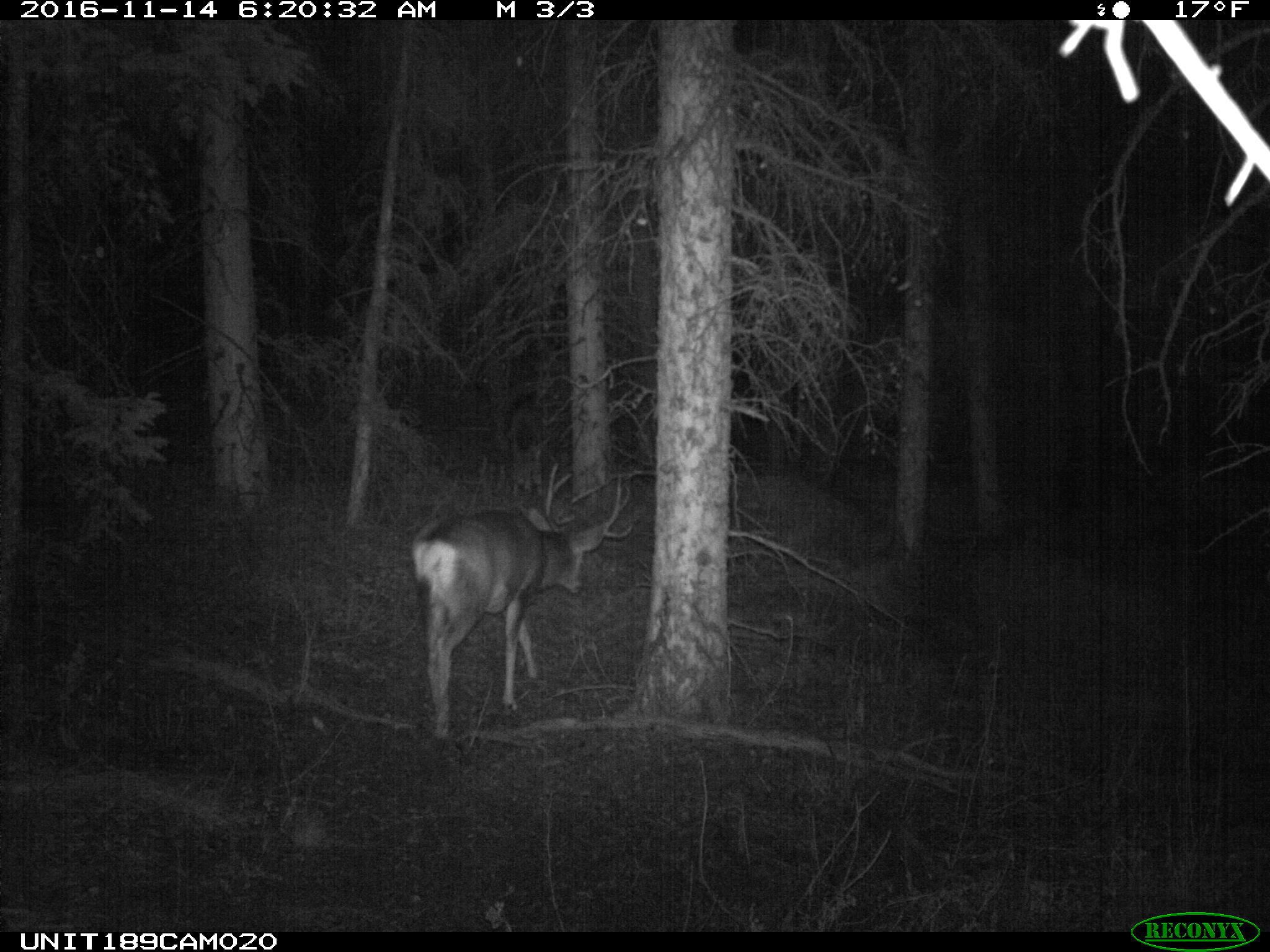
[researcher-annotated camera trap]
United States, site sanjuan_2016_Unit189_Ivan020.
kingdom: Animalia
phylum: Chordata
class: Mammalia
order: Artiodactyla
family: Cervidae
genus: Odocoileus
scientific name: Odocoileus hemionus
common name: mule deer